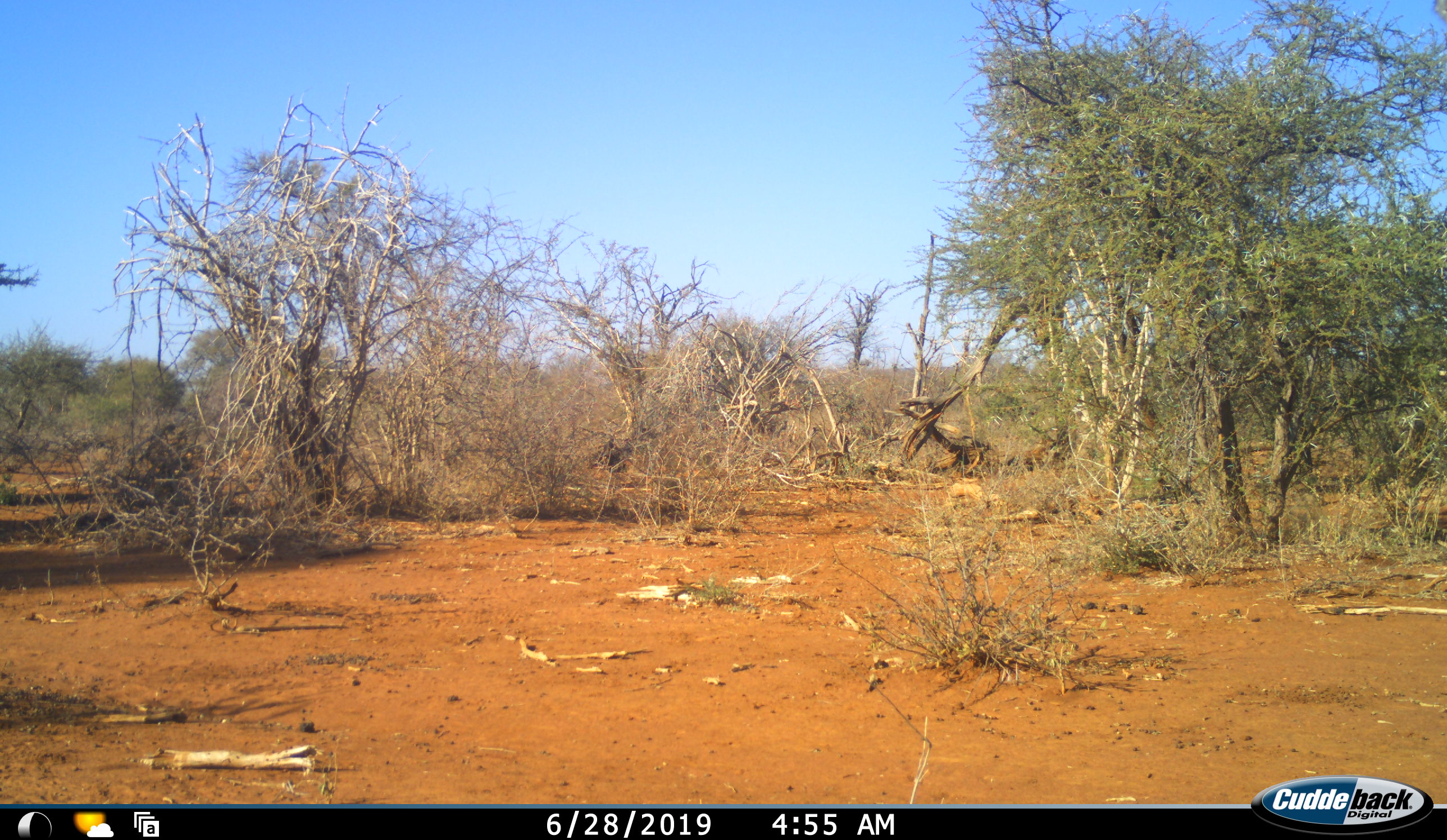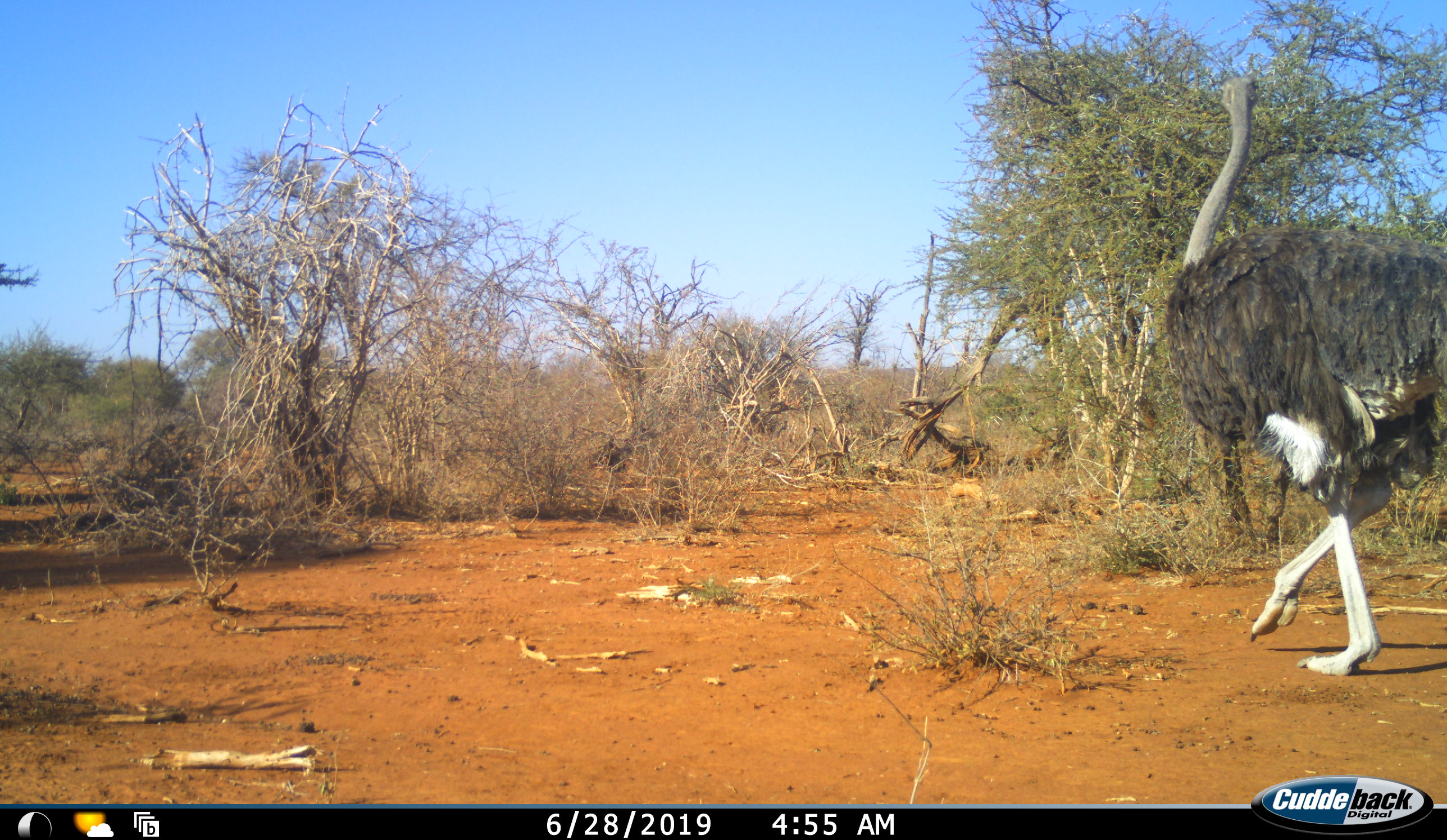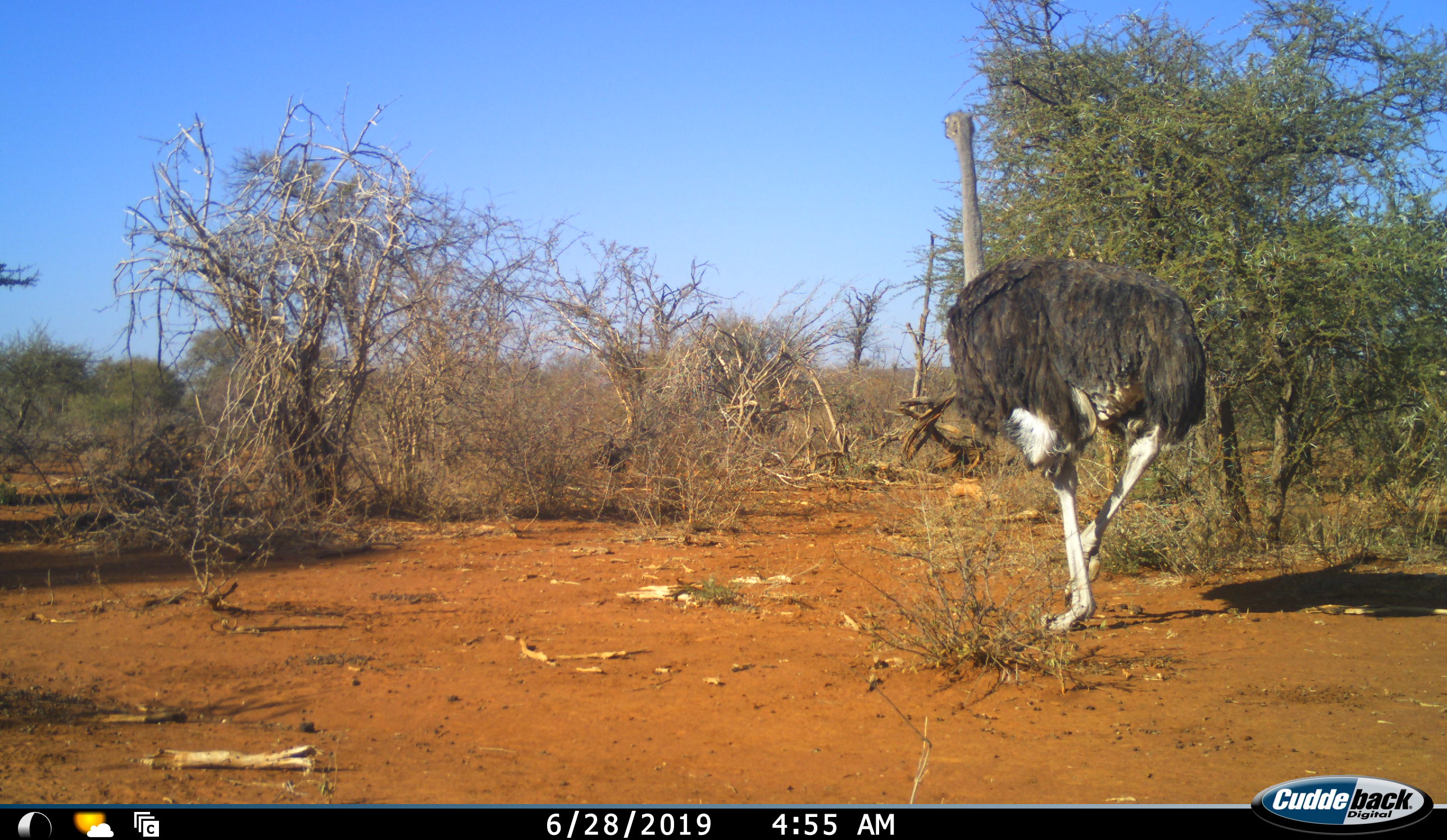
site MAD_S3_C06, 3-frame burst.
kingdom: Animalia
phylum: Chordata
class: Aves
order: Struthioniformes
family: Struthionidae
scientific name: Struthionidae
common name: ostrich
Ostrich (Struthionidae), count 1. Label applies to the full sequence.